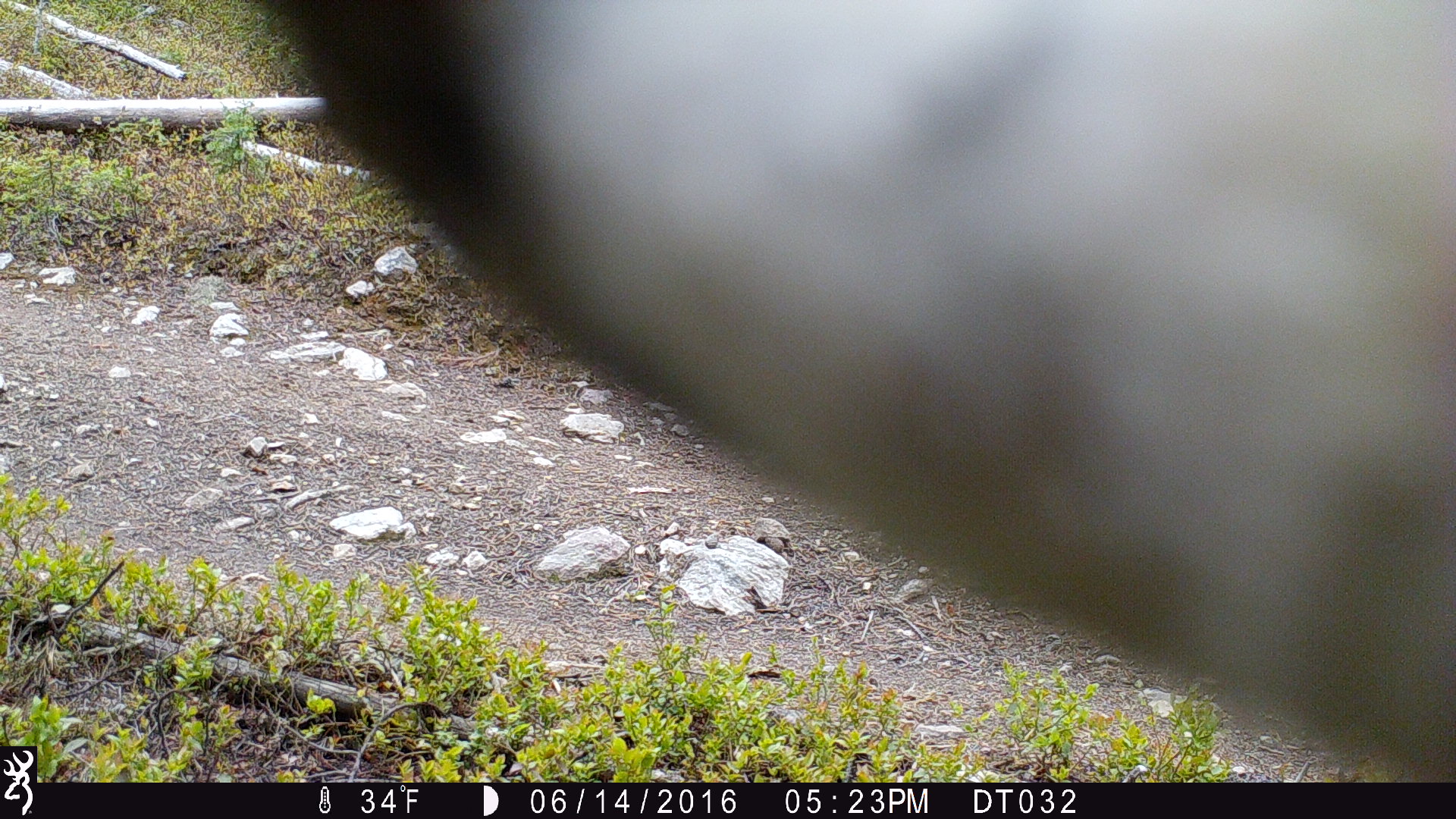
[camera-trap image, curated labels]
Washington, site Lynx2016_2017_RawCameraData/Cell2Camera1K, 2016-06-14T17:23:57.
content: unidentified animal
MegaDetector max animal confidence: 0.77